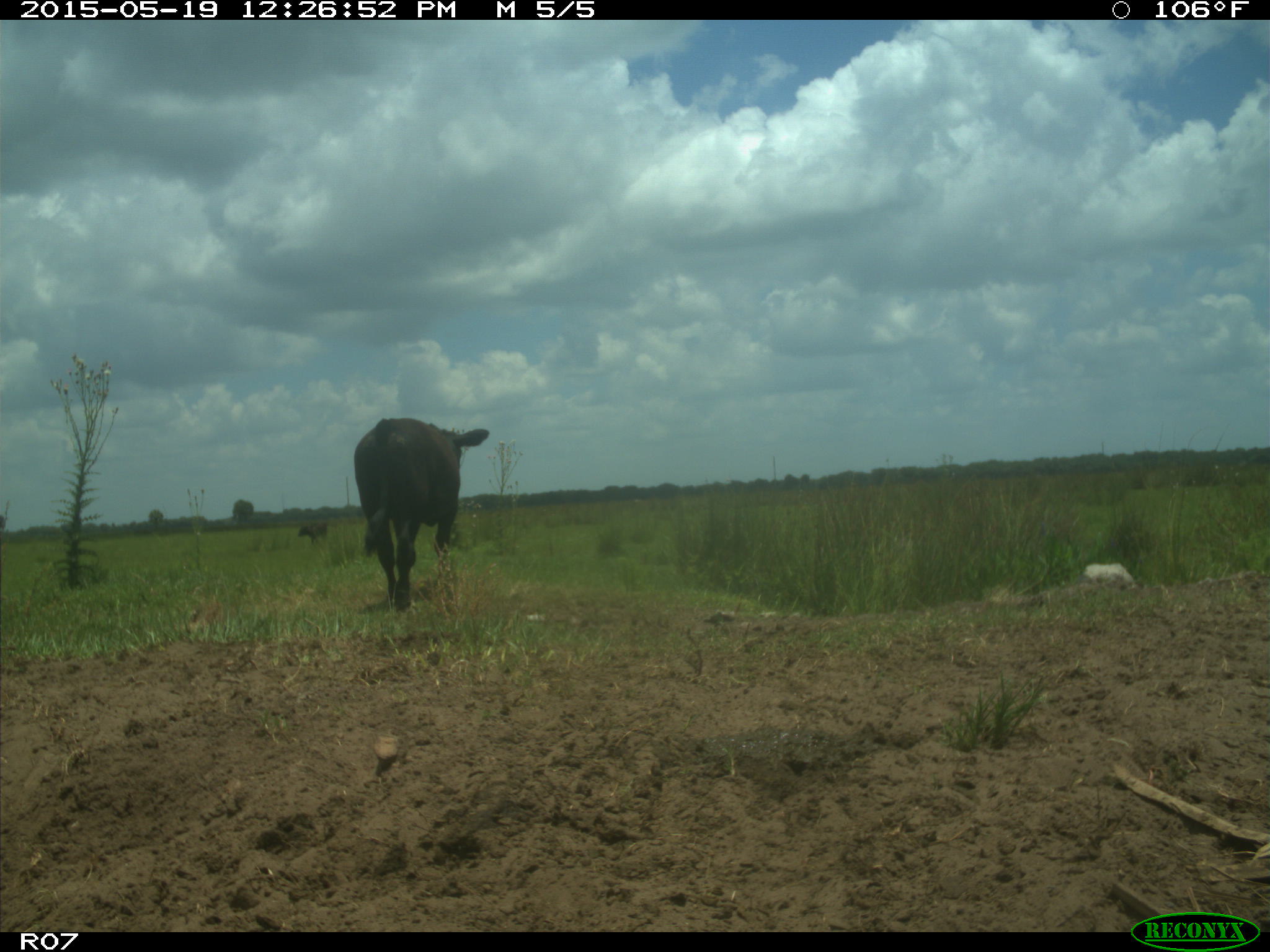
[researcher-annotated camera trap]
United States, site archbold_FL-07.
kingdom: Animalia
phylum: Chordata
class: Mammalia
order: Artiodactyla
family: Bovidae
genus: Bos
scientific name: Bos taurus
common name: domestic cow